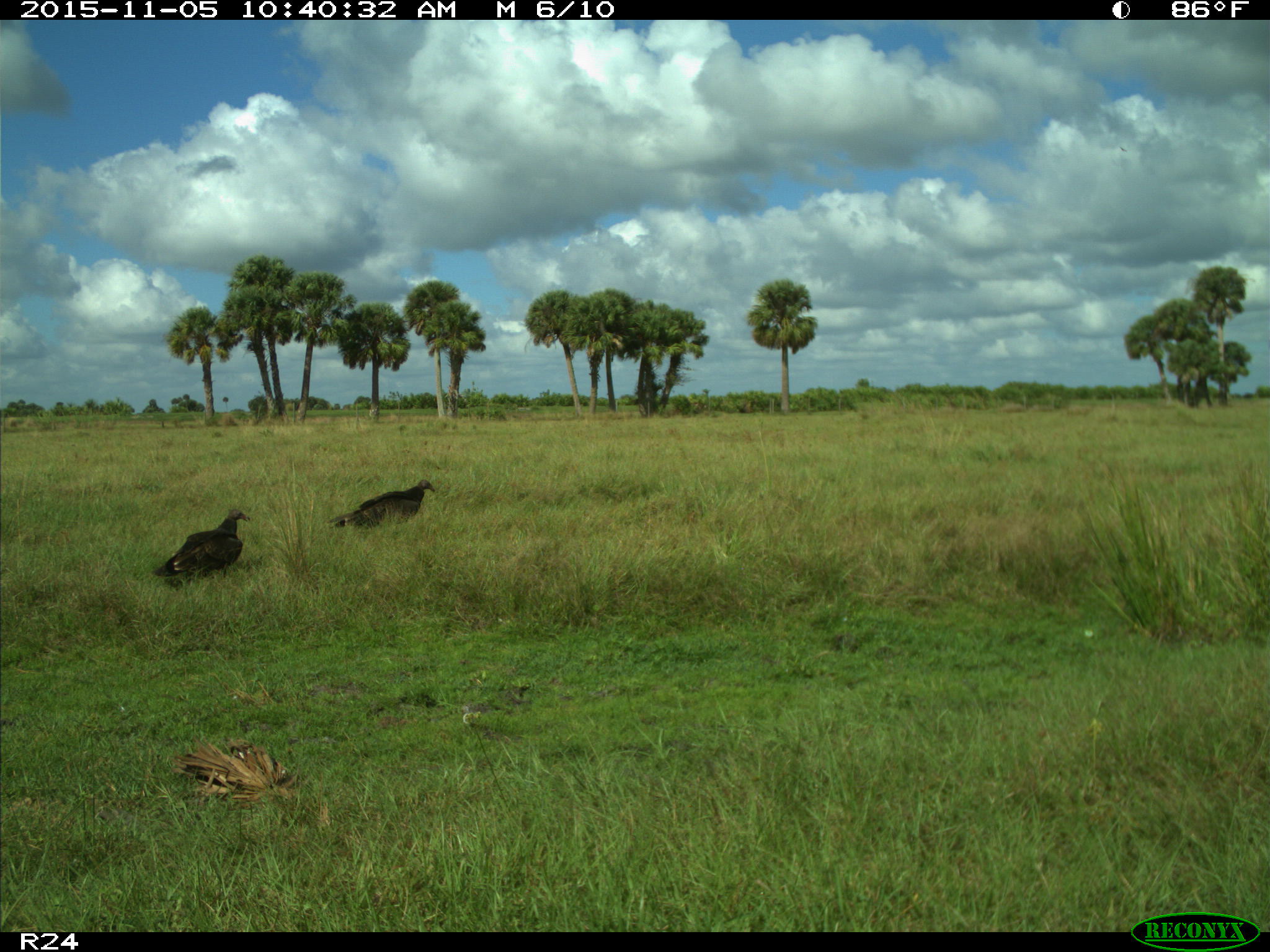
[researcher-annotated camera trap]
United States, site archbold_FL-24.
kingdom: Animalia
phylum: Chordata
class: Aves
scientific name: Aves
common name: birds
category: unidentified bird